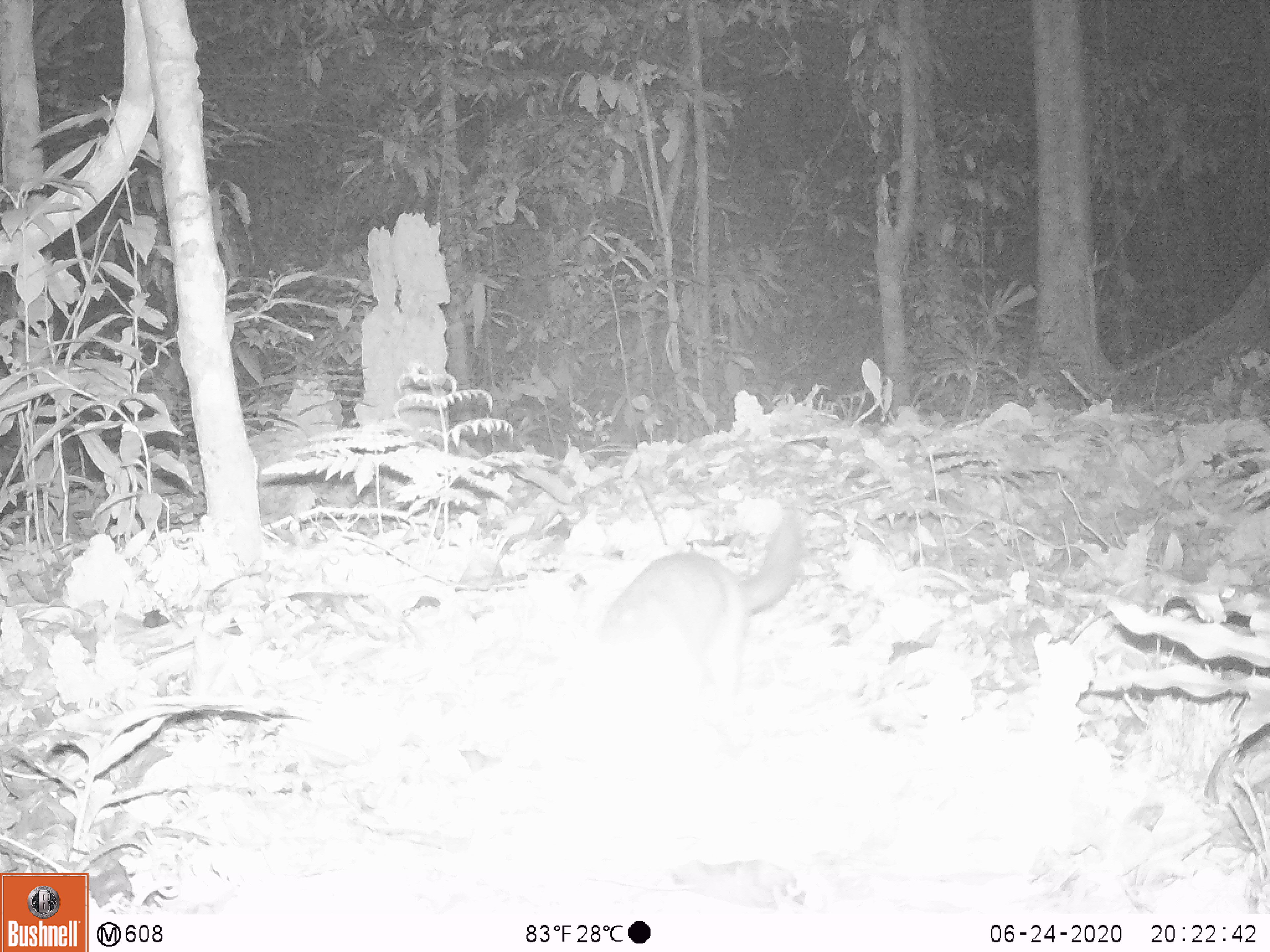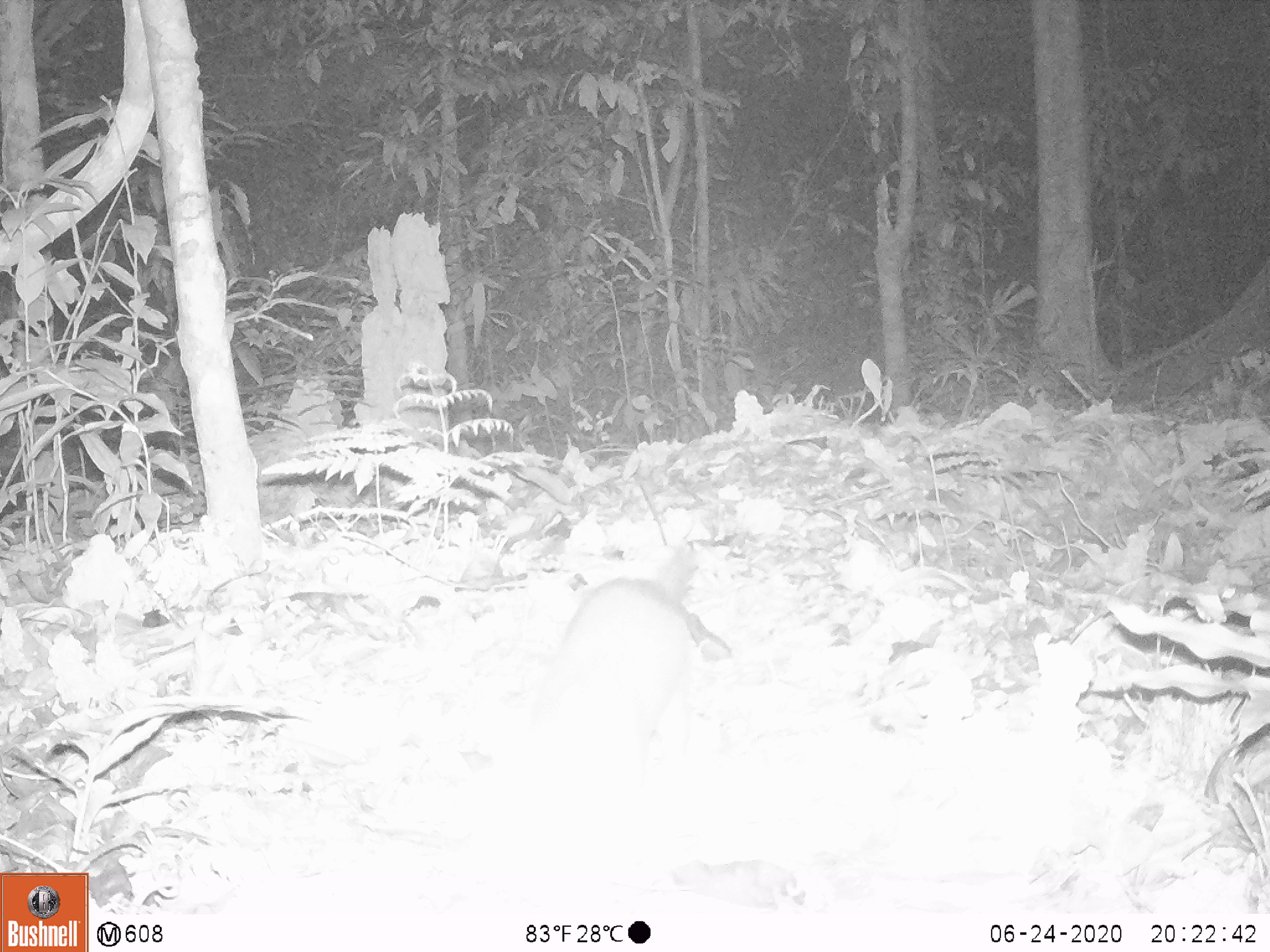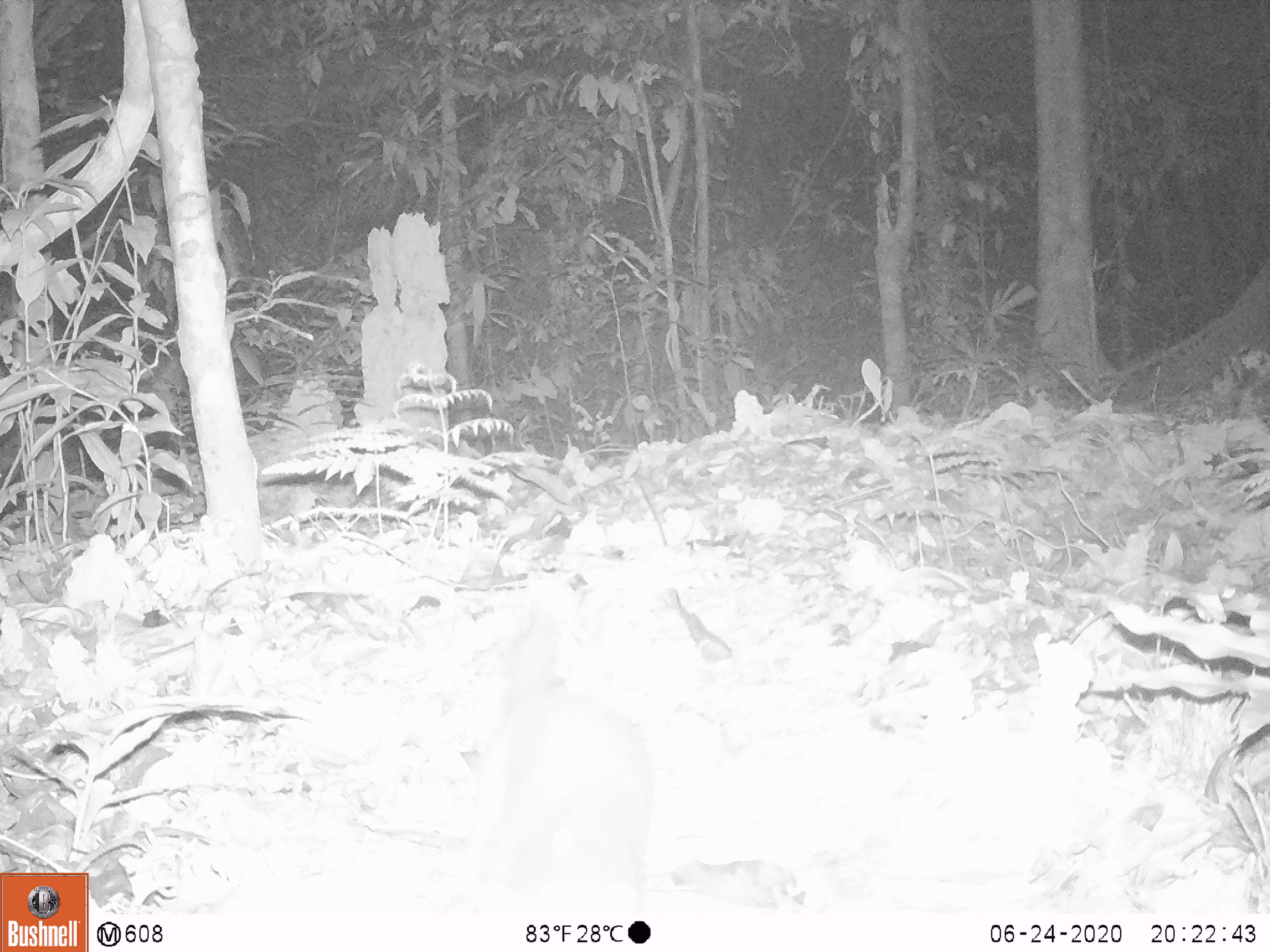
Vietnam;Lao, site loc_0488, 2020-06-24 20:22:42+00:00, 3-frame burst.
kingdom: Animalia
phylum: Chordata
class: Mammalia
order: Carnivora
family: Mustelidae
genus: Melogale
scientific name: Melogale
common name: ferret badger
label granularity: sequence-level